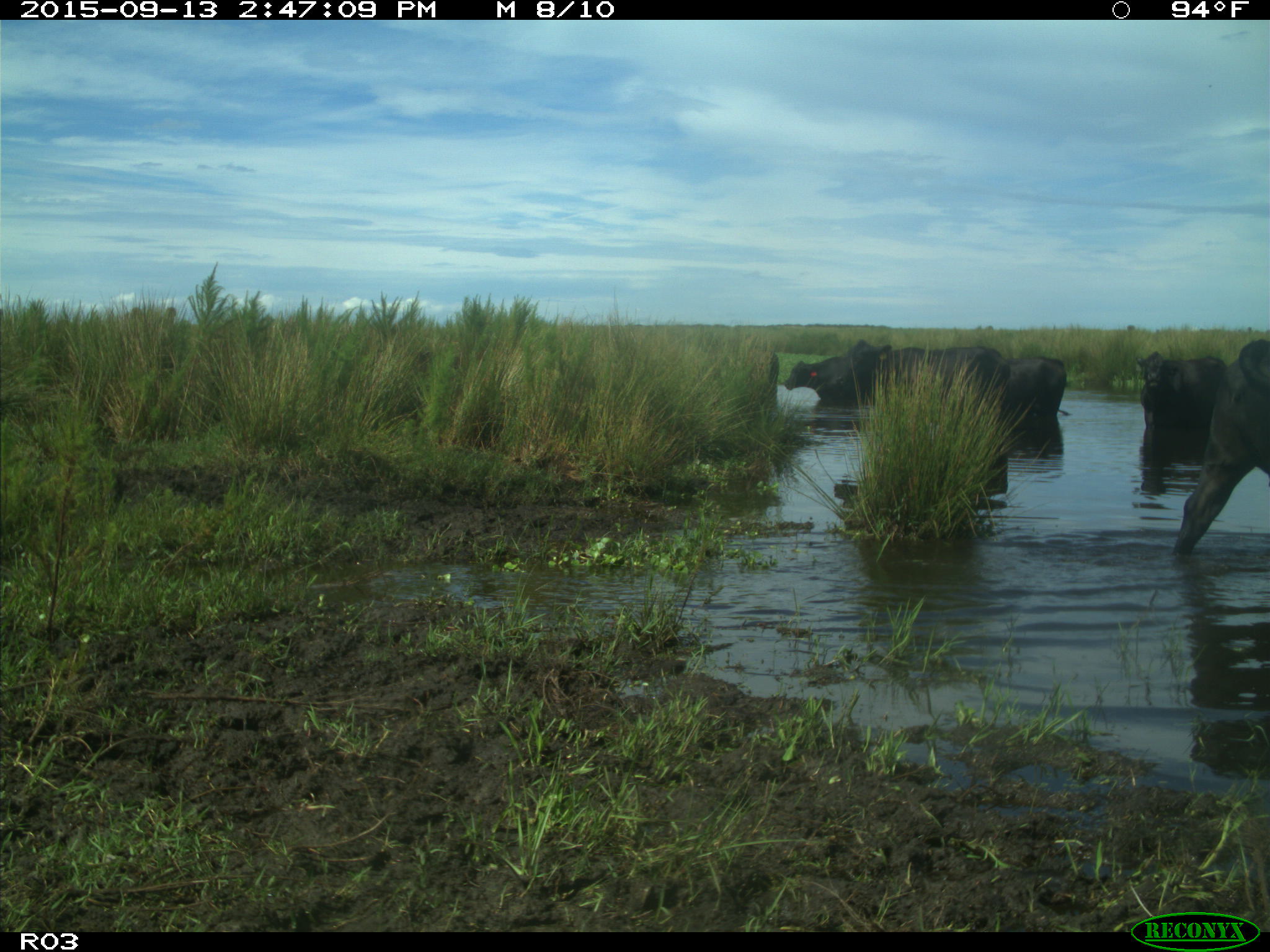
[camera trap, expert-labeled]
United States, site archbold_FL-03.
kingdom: Animalia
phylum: Chordata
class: Mammalia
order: Artiodactyla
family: Bovidae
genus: Bos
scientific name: Bos taurus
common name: domestic cow